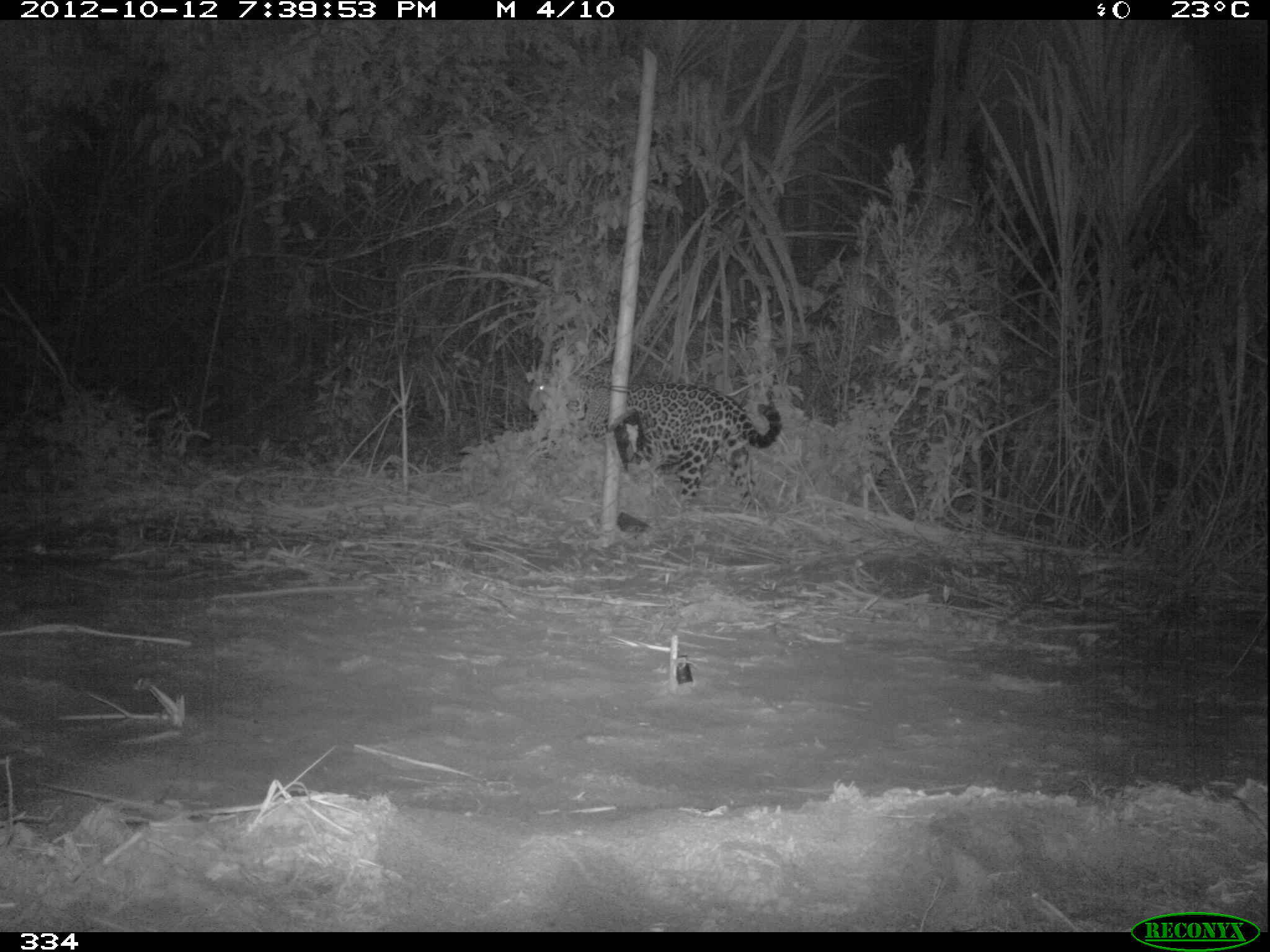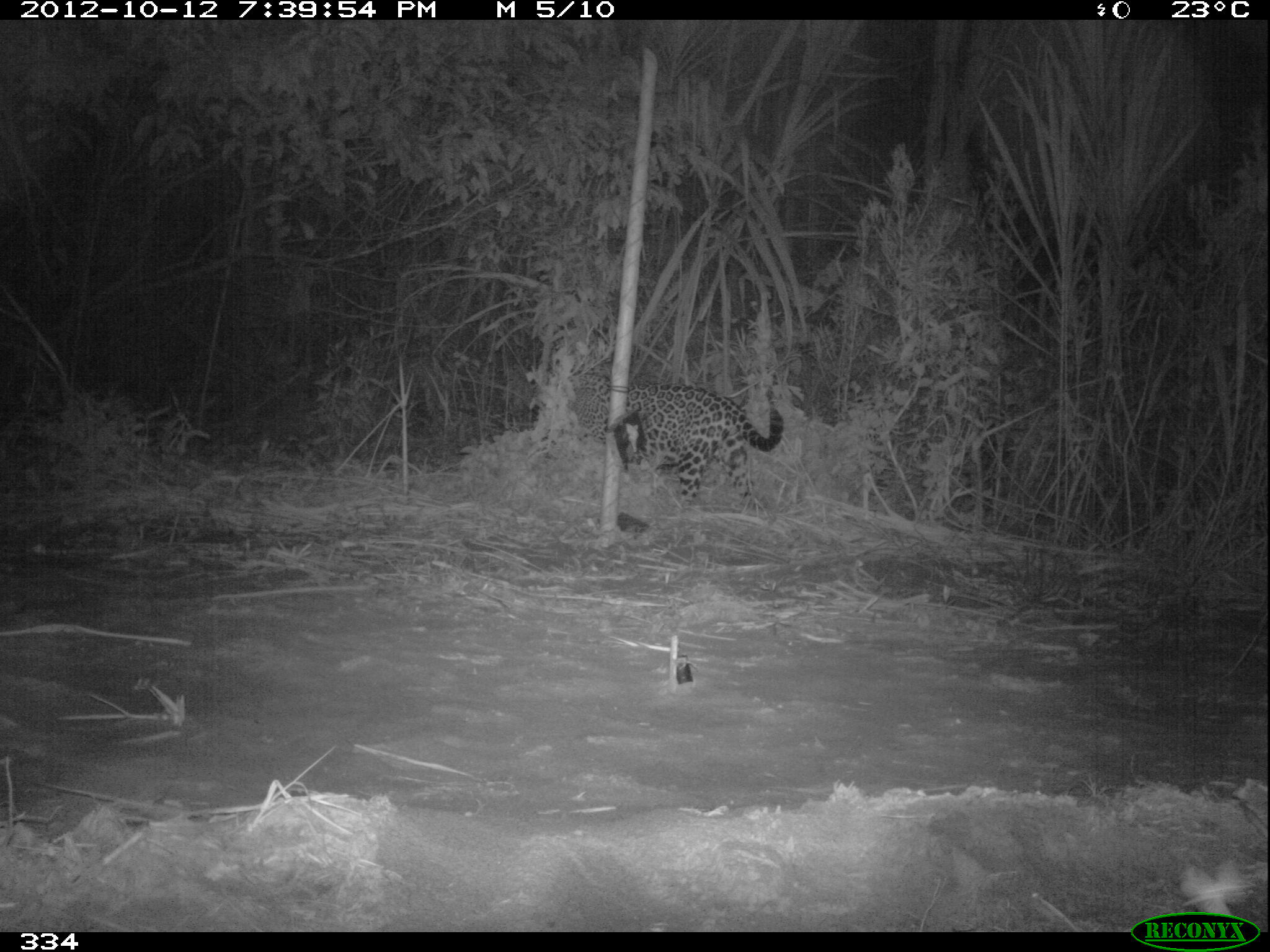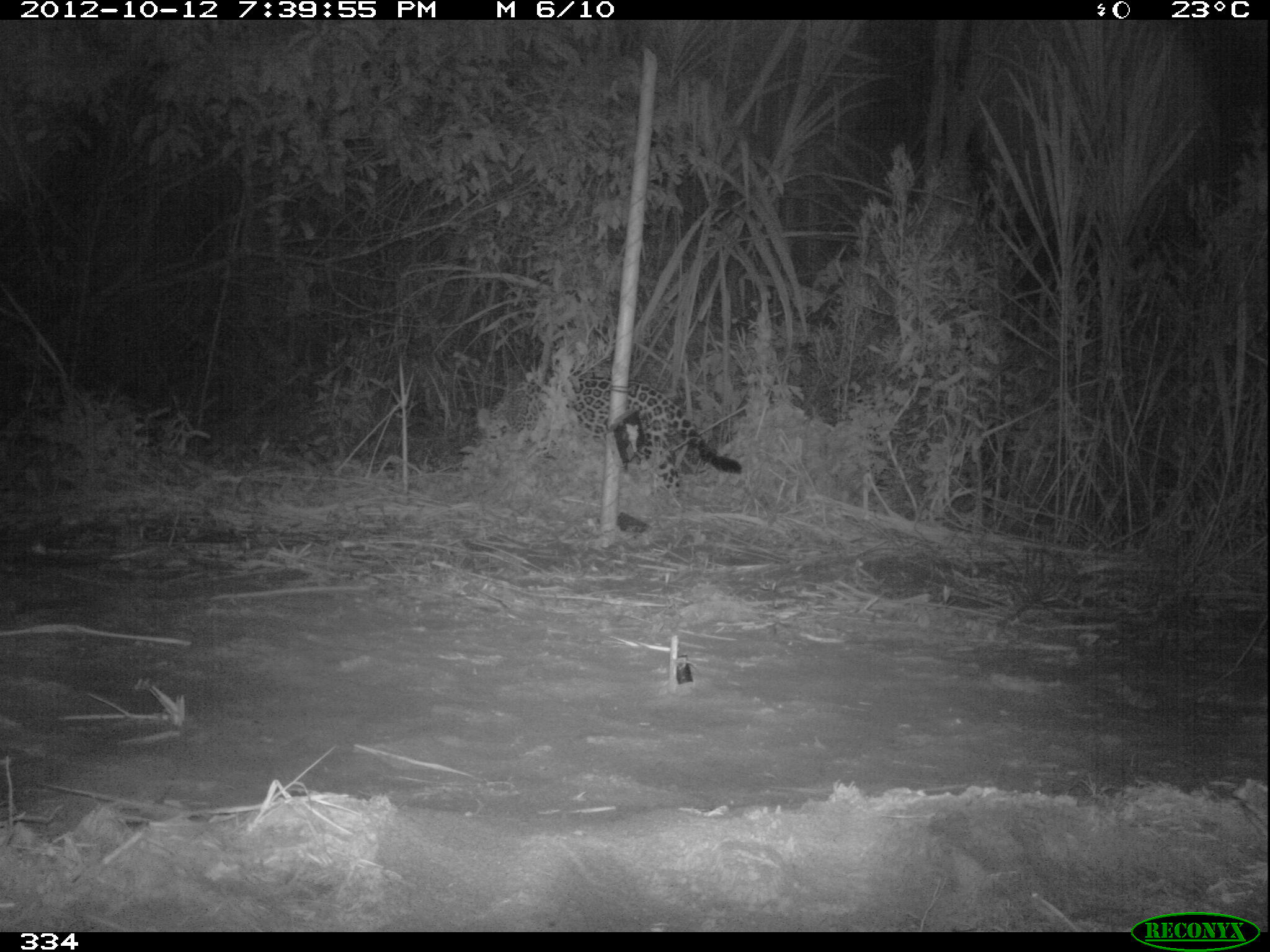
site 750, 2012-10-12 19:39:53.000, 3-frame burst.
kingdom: Animalia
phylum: Chordata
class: Mammalia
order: Carnivora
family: Felidae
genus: Panthera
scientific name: Panthera onca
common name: jaguar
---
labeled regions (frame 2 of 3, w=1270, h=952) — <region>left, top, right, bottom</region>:
panthera onca: <region>563, 368, 783, 510</region>